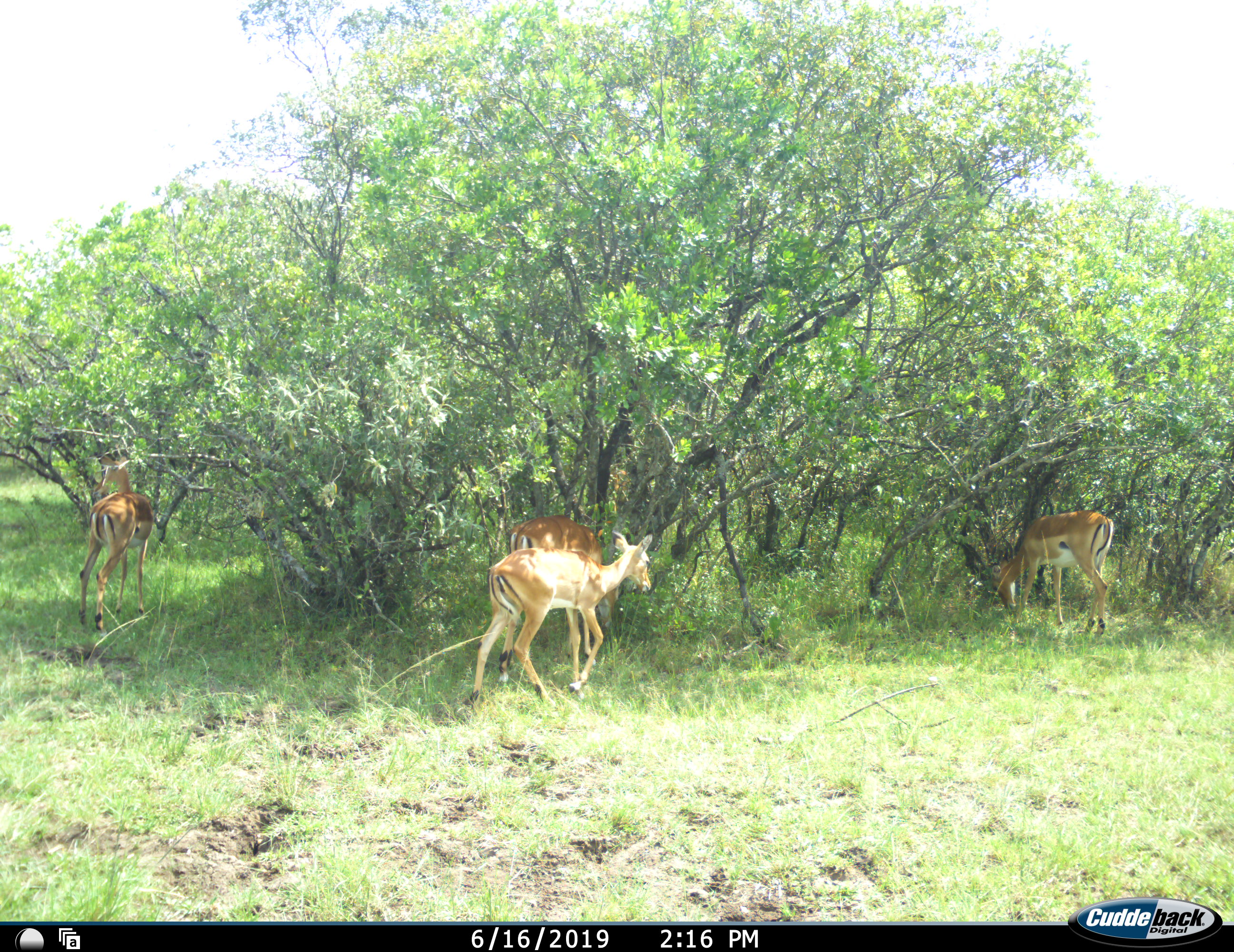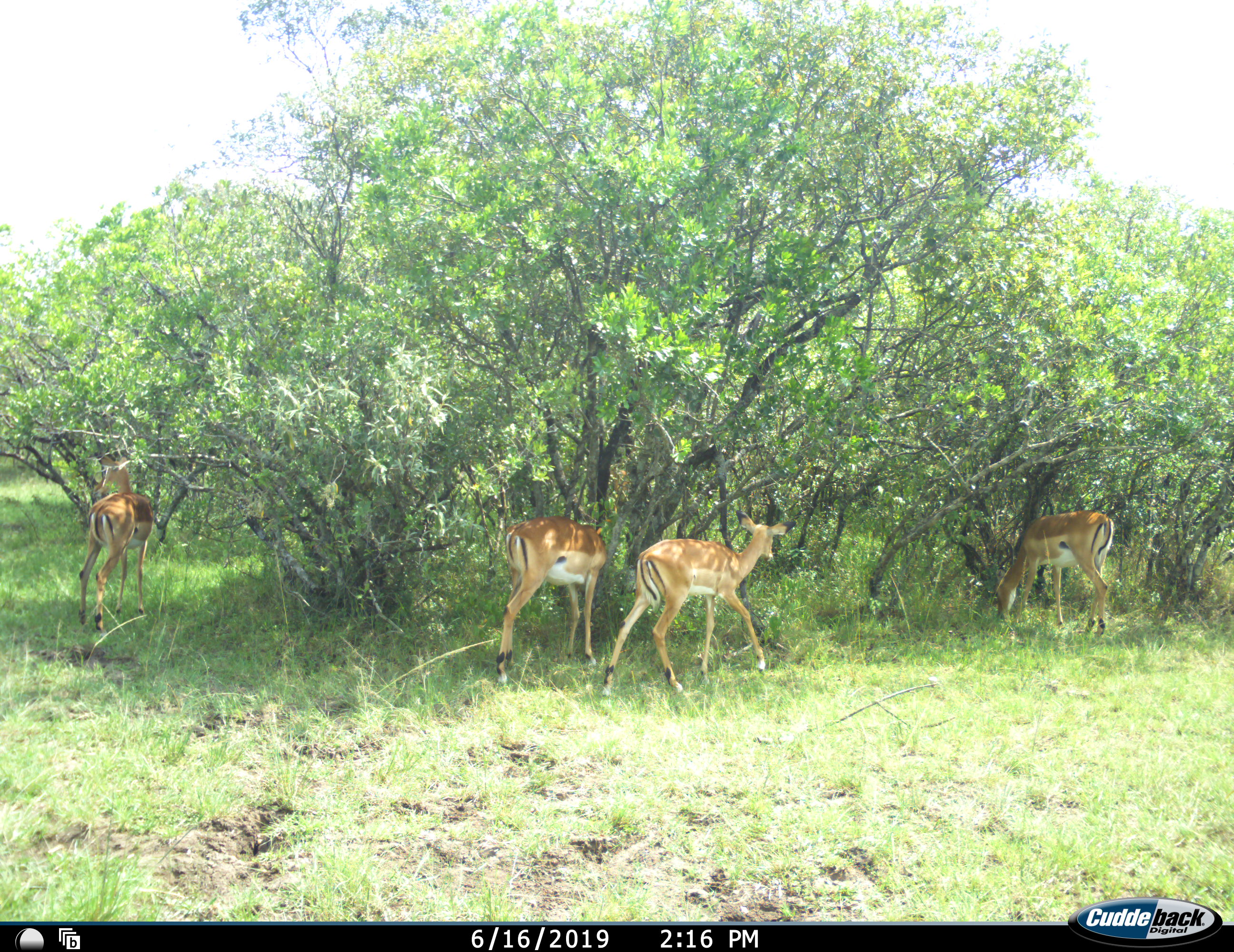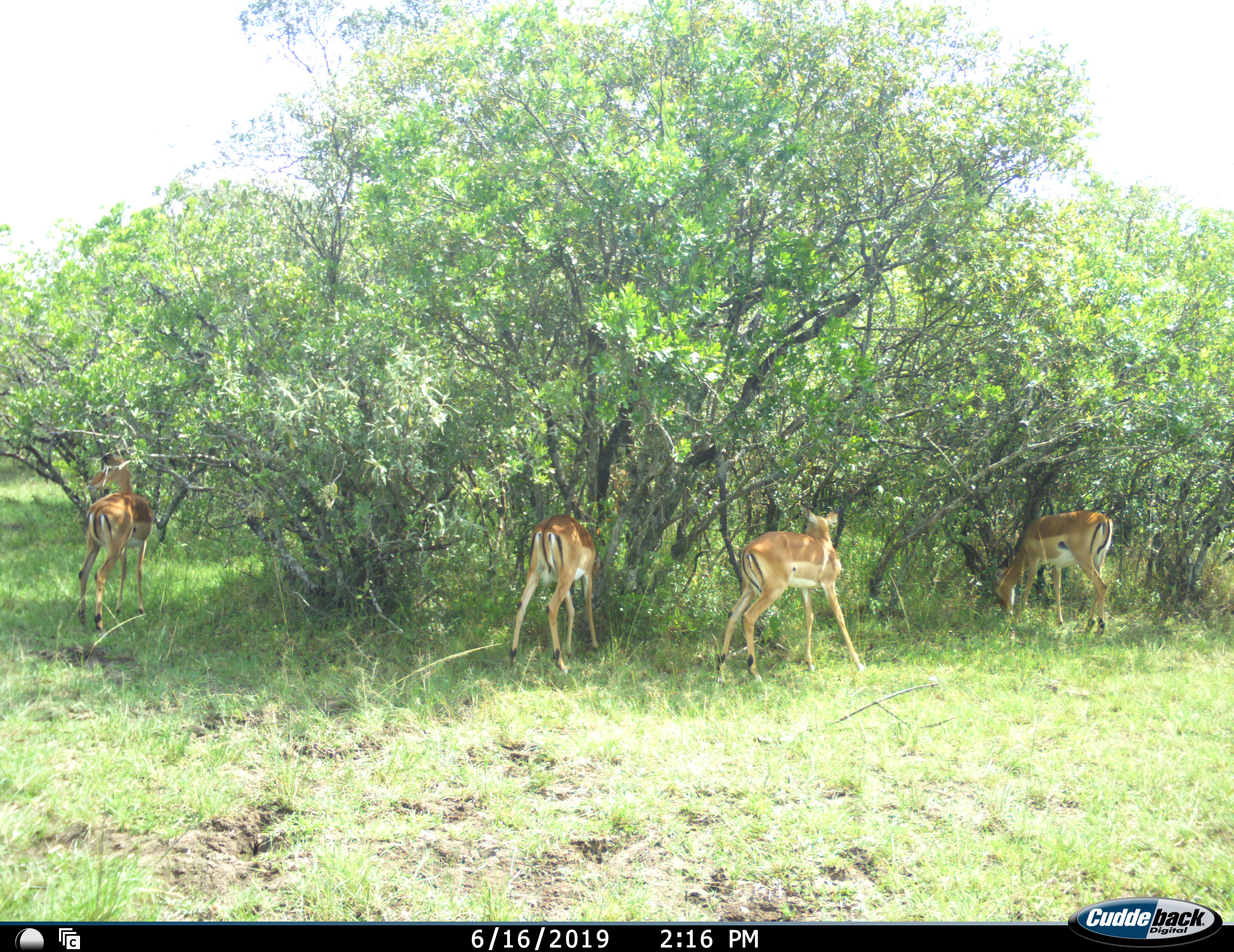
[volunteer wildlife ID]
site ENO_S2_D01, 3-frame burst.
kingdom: Animalia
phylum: Chordata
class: Mammalia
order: Artiodactyla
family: Bovidae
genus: Aepyceros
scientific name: Aepyceros melampus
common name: impala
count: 4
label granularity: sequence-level